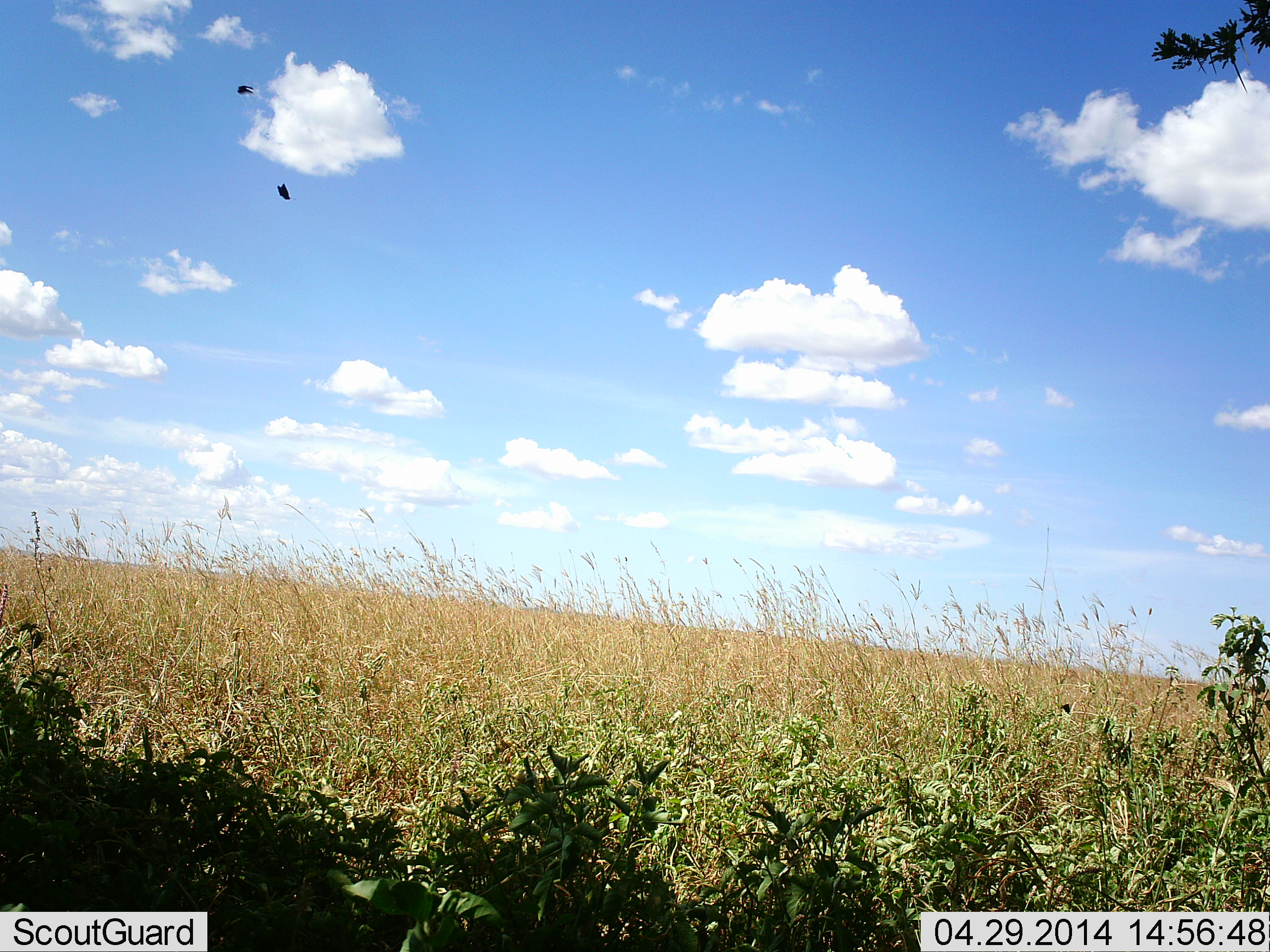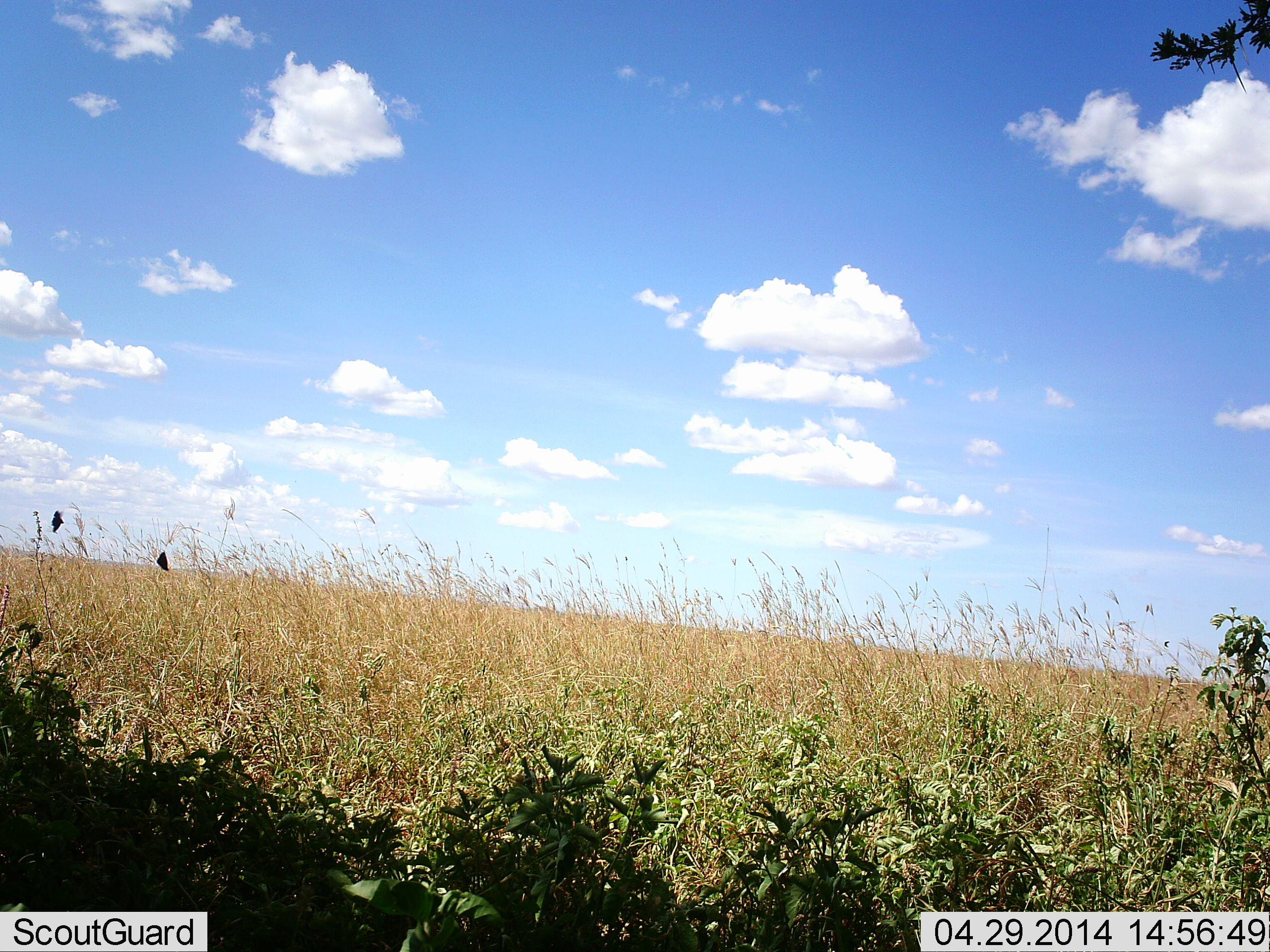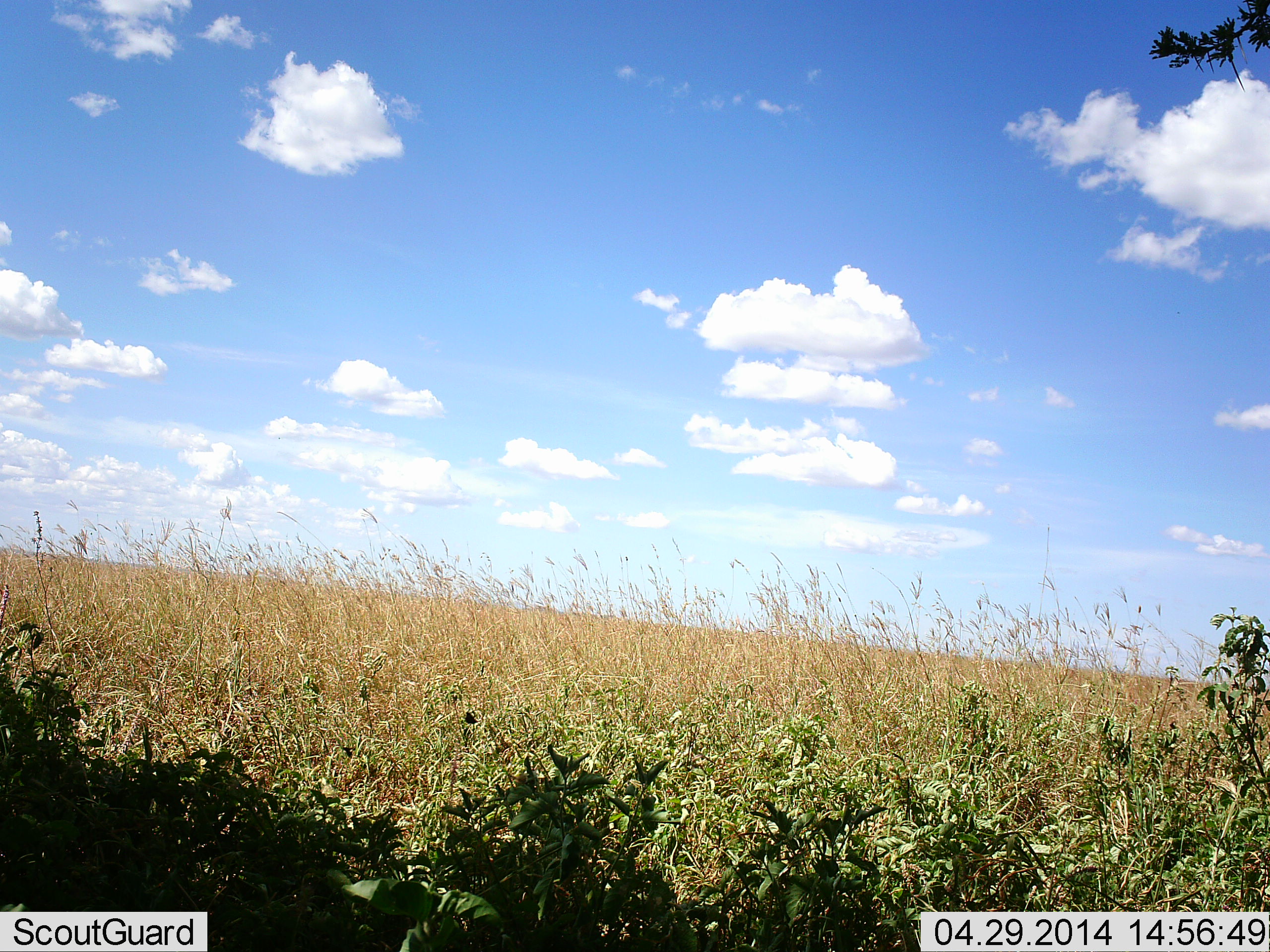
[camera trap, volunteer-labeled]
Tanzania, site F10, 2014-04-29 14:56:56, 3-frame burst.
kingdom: Animalia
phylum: Arthropoda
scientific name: Arthropoda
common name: arthropods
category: insectspider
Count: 2.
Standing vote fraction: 0%.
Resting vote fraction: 0%.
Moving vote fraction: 100%.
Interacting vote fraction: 10%.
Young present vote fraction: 0%.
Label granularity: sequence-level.